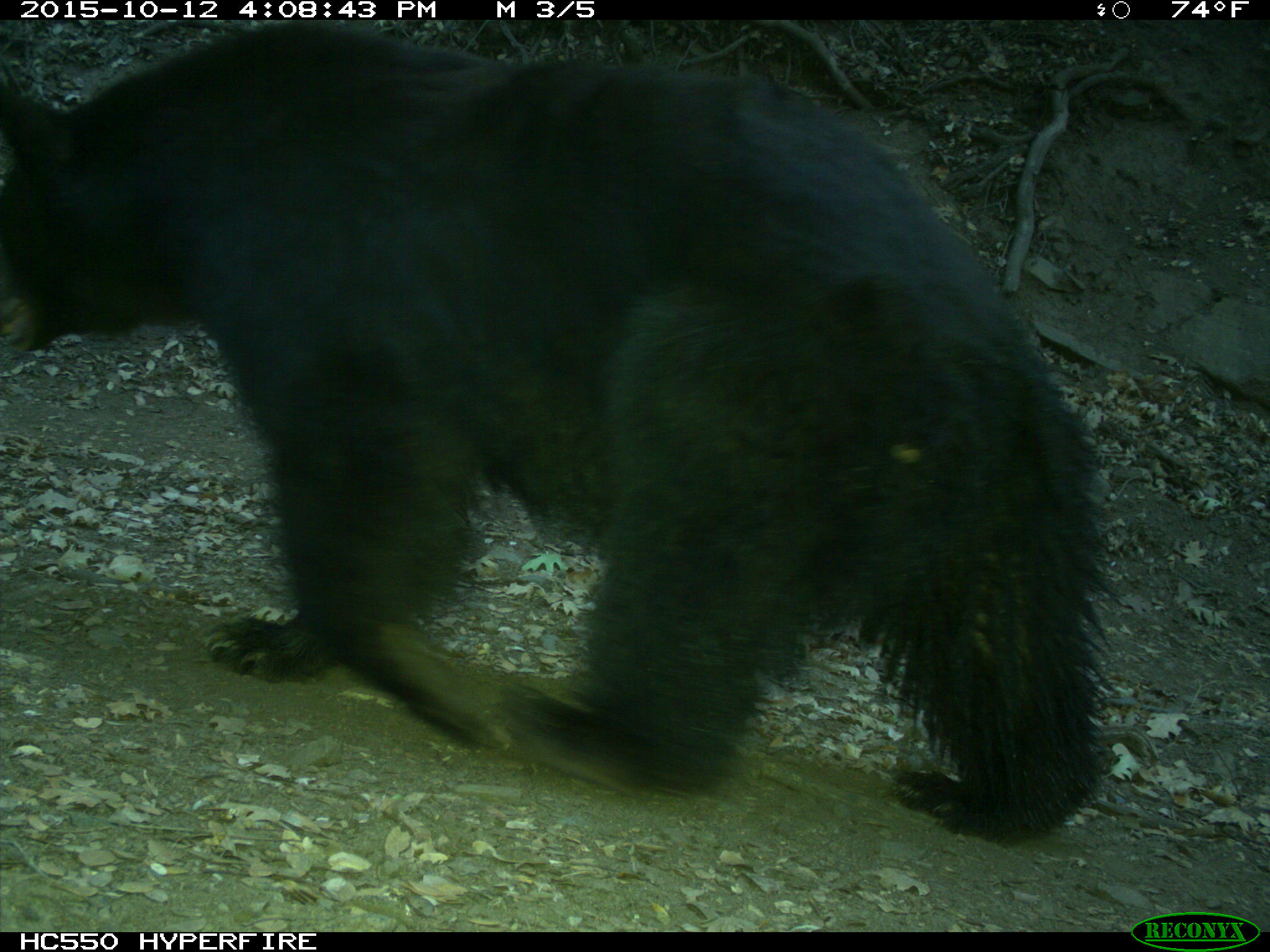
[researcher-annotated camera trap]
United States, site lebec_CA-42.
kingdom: Animalia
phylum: Chordata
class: Mammalia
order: Carnivora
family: Ursidae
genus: Ursus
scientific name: Ursus americanus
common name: american black bear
Ursus americanus (american black bear).